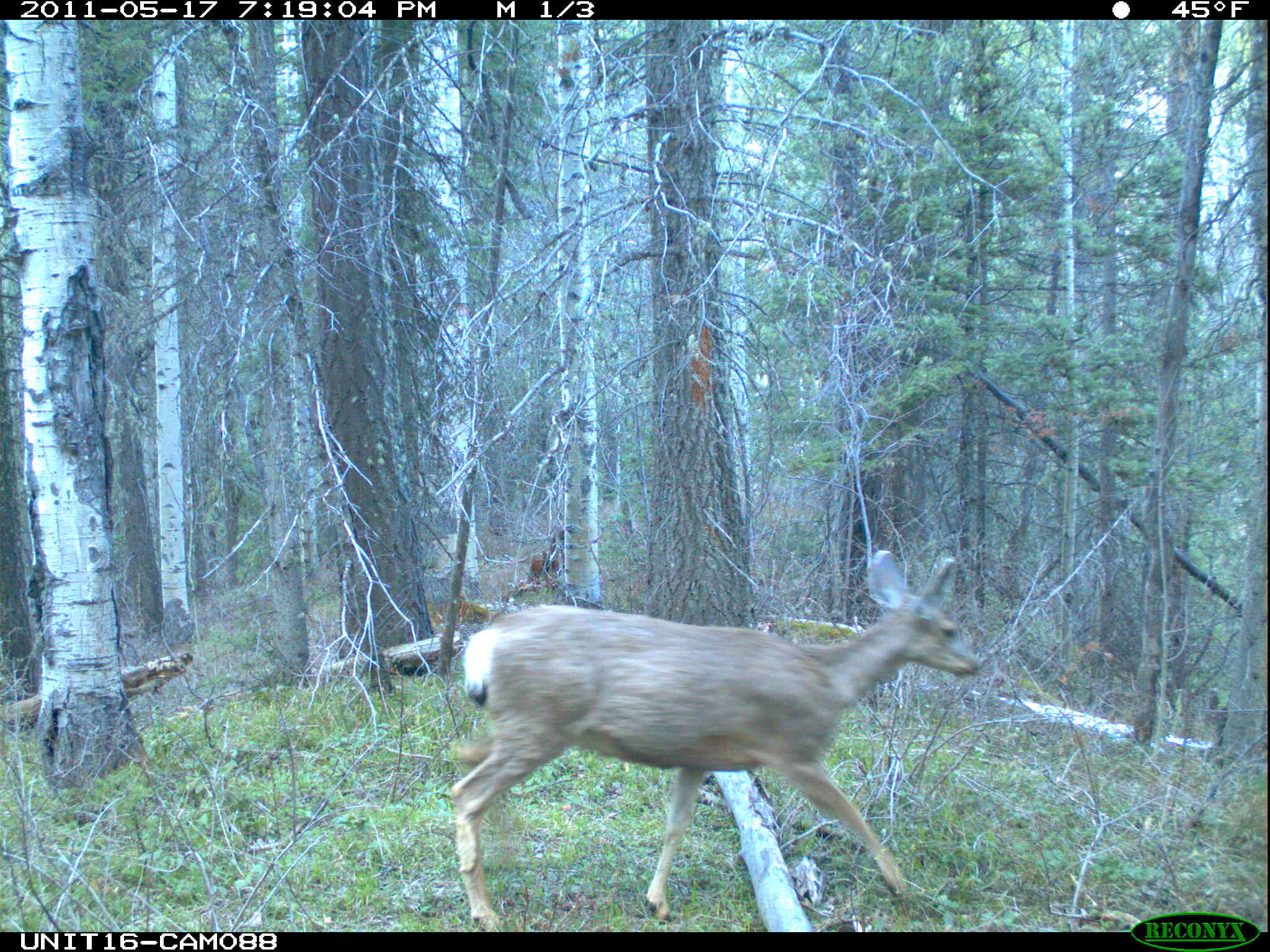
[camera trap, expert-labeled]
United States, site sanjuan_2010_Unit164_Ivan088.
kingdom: Animalia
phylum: Chordata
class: Mammalia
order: Artiodactyla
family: Cervidae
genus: Odocoileus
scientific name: Odocoileus hemionus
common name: mule deer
Odocoileus hemionus (mule deer).